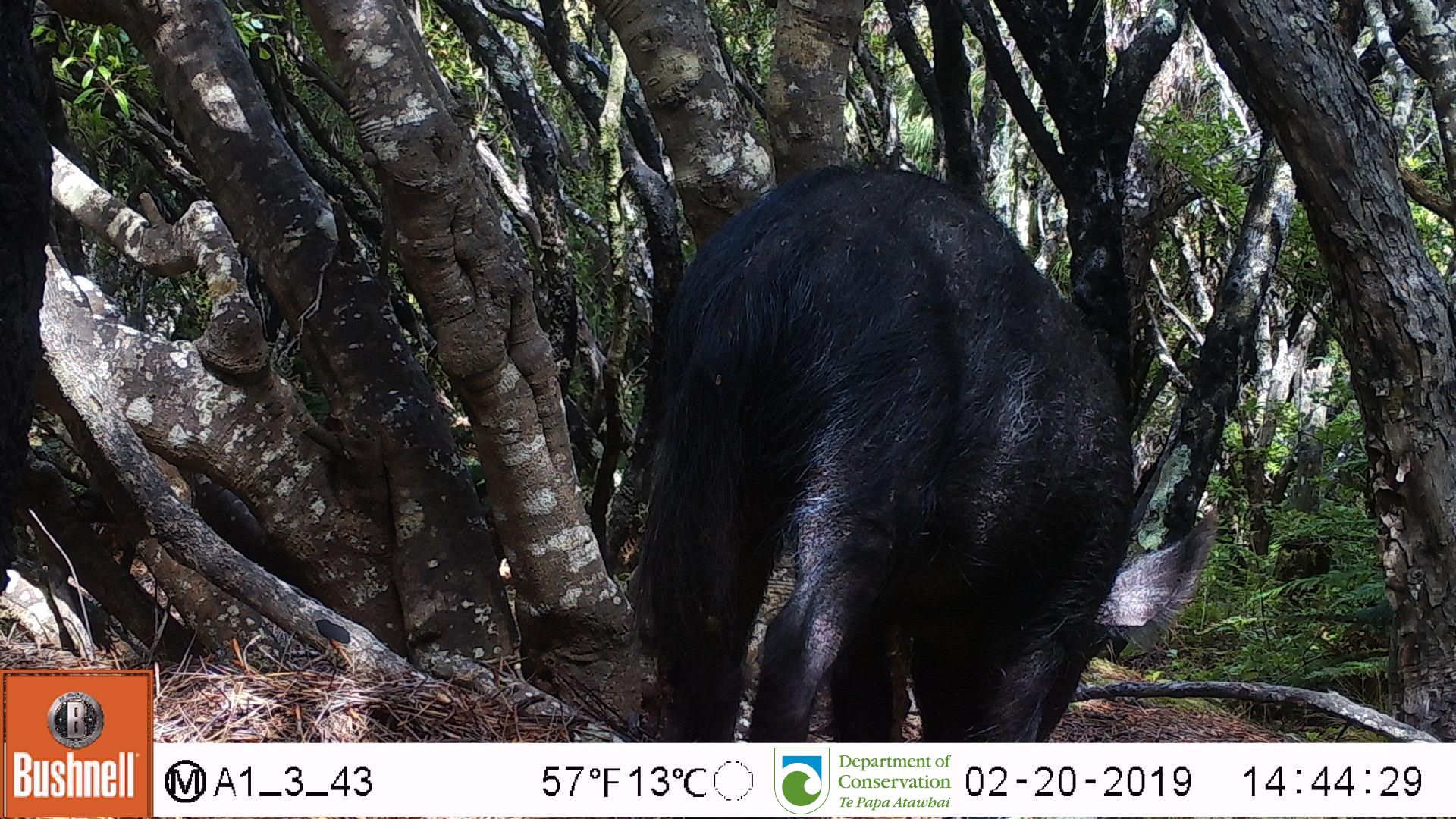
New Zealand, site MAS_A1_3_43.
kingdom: Animalia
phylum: Chordata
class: Mammalia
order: Artiodactyla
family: Suidae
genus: Sus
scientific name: Sus scrofa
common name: pig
Pig (Sus scrofa).